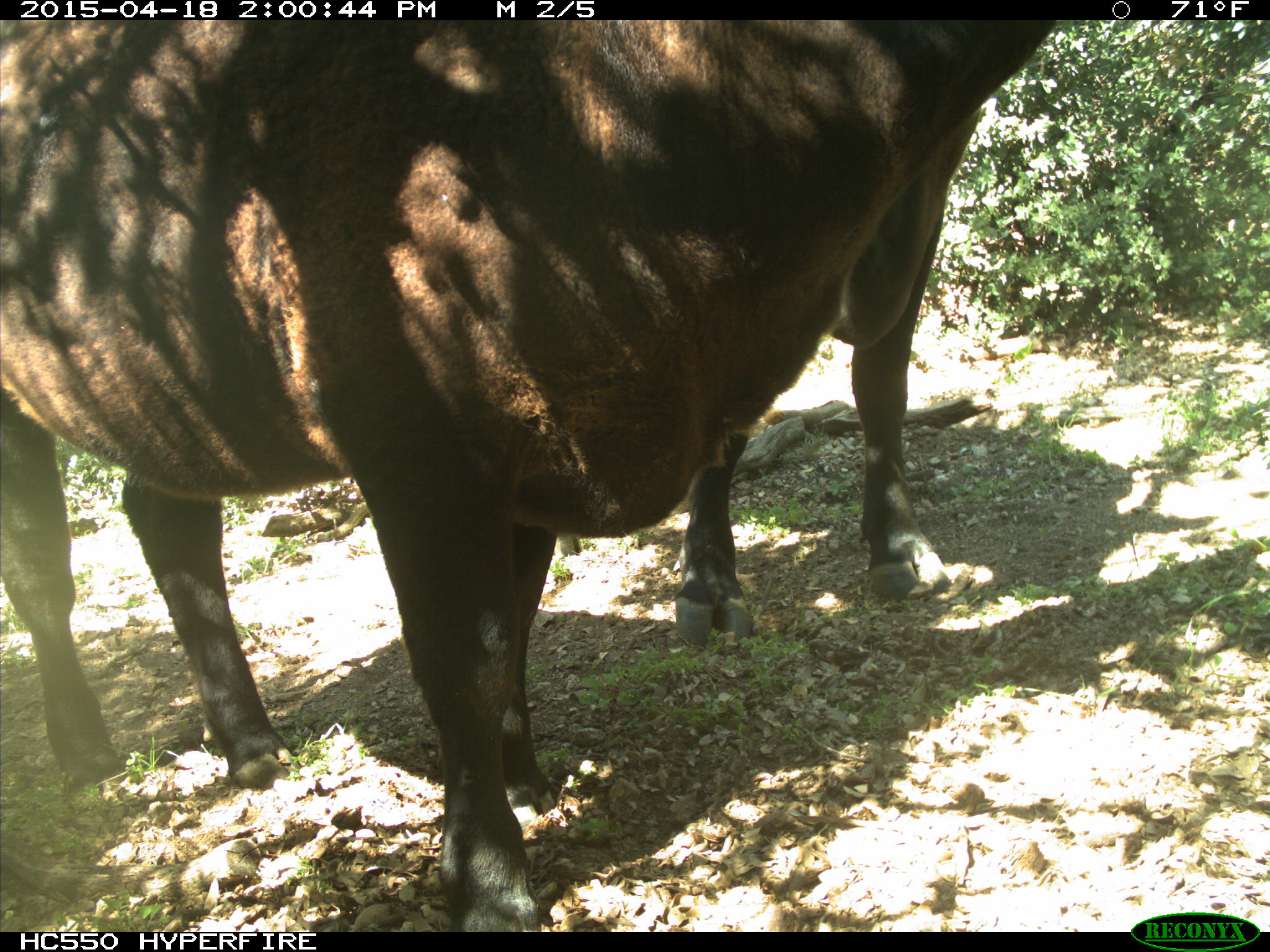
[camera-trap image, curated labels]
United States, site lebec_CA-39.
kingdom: Animalia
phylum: Chordata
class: Mammalia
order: Artiodactyla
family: Bovidae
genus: Bos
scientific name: Bos taurus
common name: domestic cow